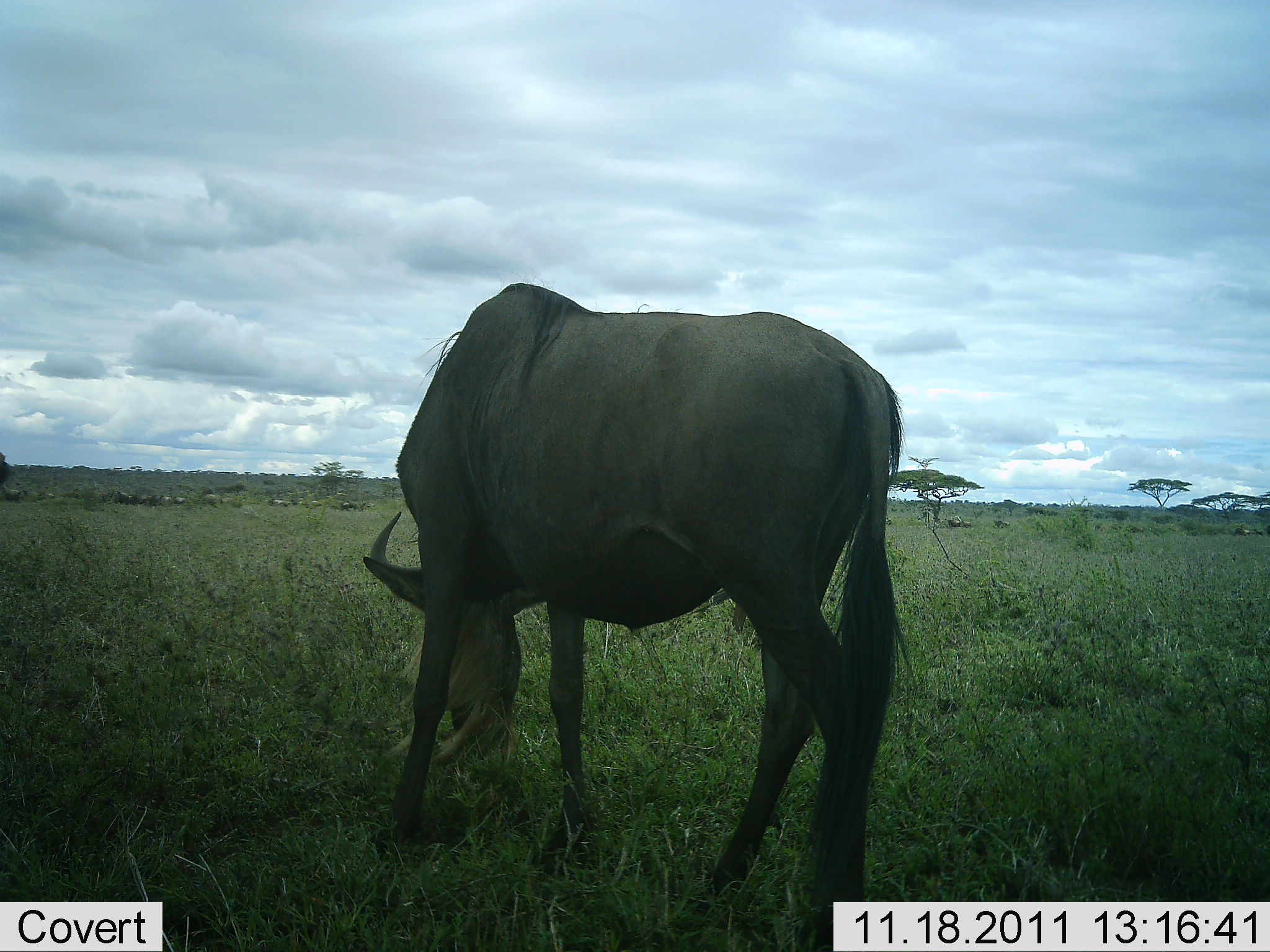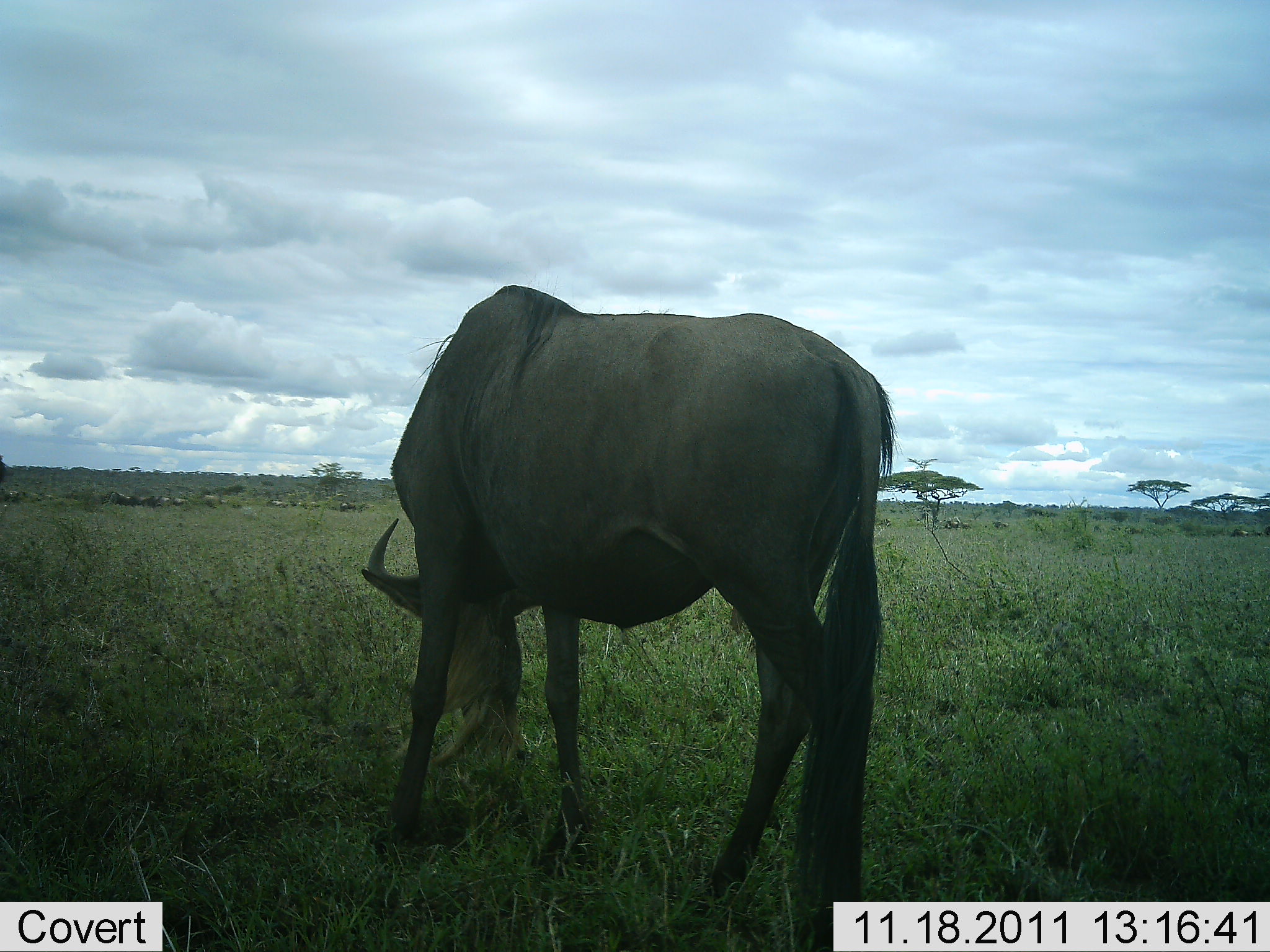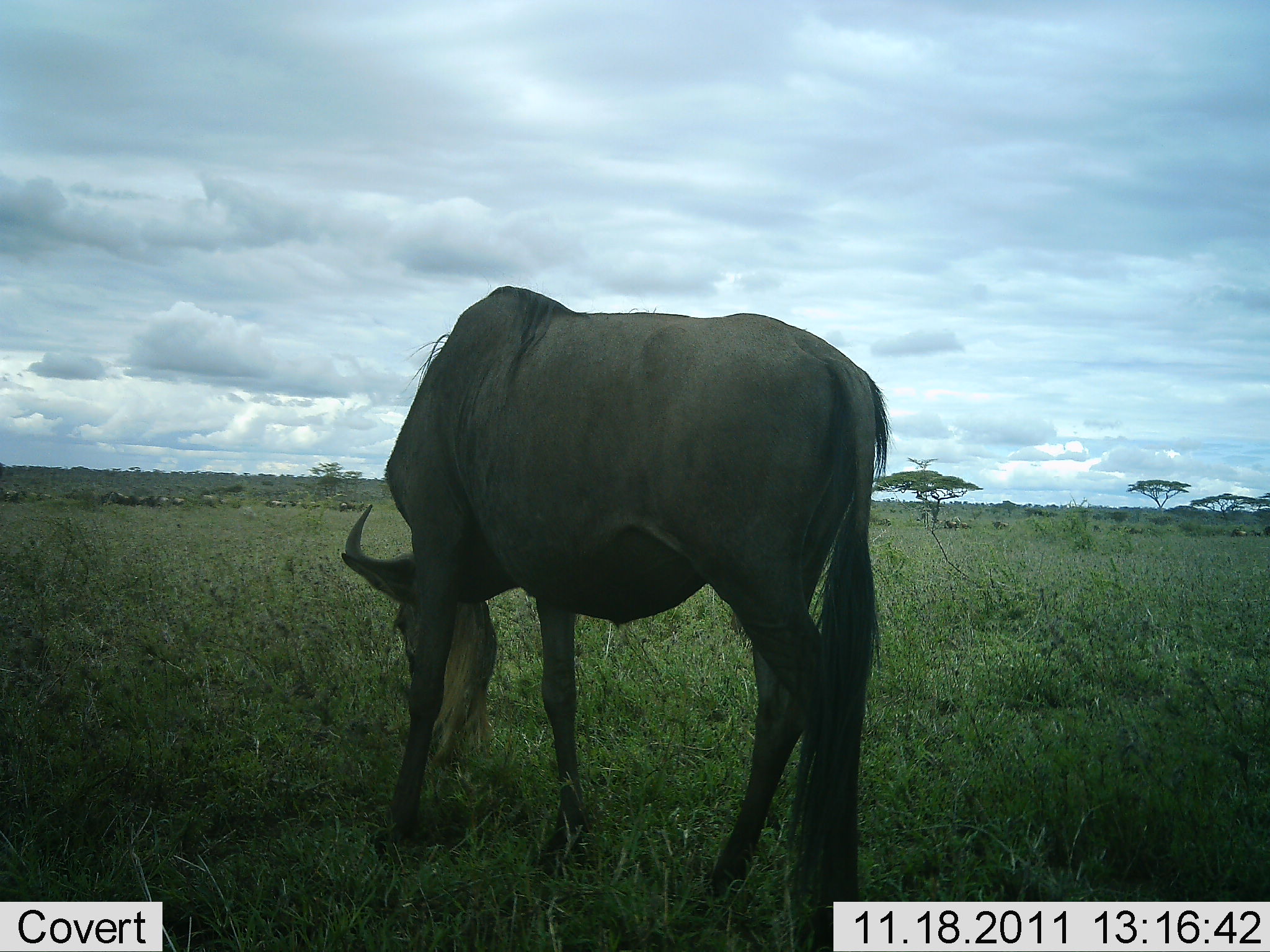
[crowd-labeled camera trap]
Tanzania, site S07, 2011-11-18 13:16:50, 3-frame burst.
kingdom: Animalia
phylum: Chordata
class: Mammalia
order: Artiodactyla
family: Bovidae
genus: Connochaetes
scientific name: Connochaetes taurinus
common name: blue wildebeest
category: wildebeest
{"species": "wildebeest (blue wildebeest) (Connochaetes taurinus)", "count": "1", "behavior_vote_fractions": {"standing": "30%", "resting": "0%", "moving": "10%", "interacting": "0%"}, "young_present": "0%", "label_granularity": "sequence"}